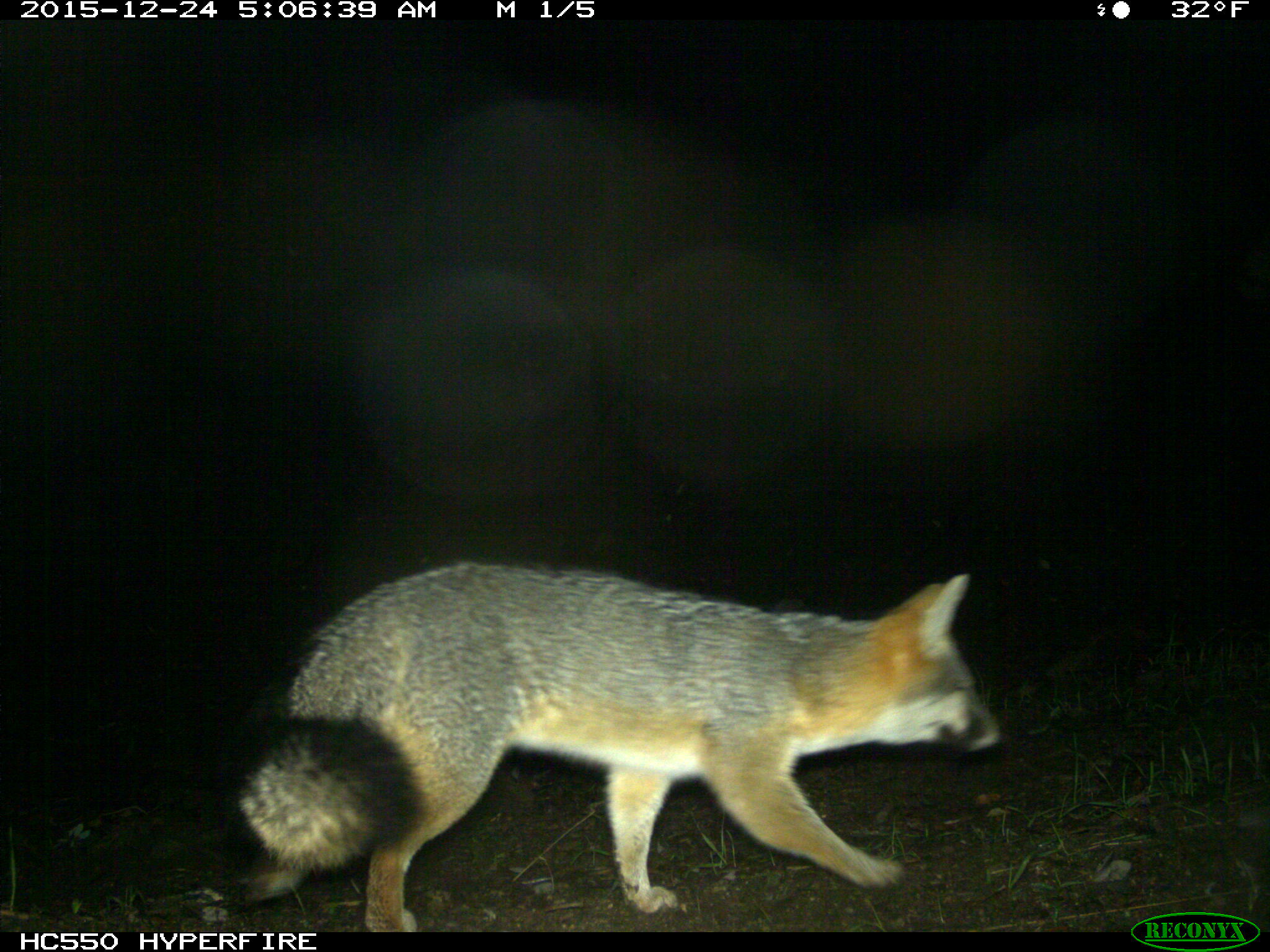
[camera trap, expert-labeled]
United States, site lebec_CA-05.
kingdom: Animalia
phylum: Chordata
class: Mammalia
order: Carnivora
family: Canidae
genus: Urocyon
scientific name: Urocyon cinereoargenteus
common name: gray fox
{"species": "Urocyon cinereoargenteus (gray fox)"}